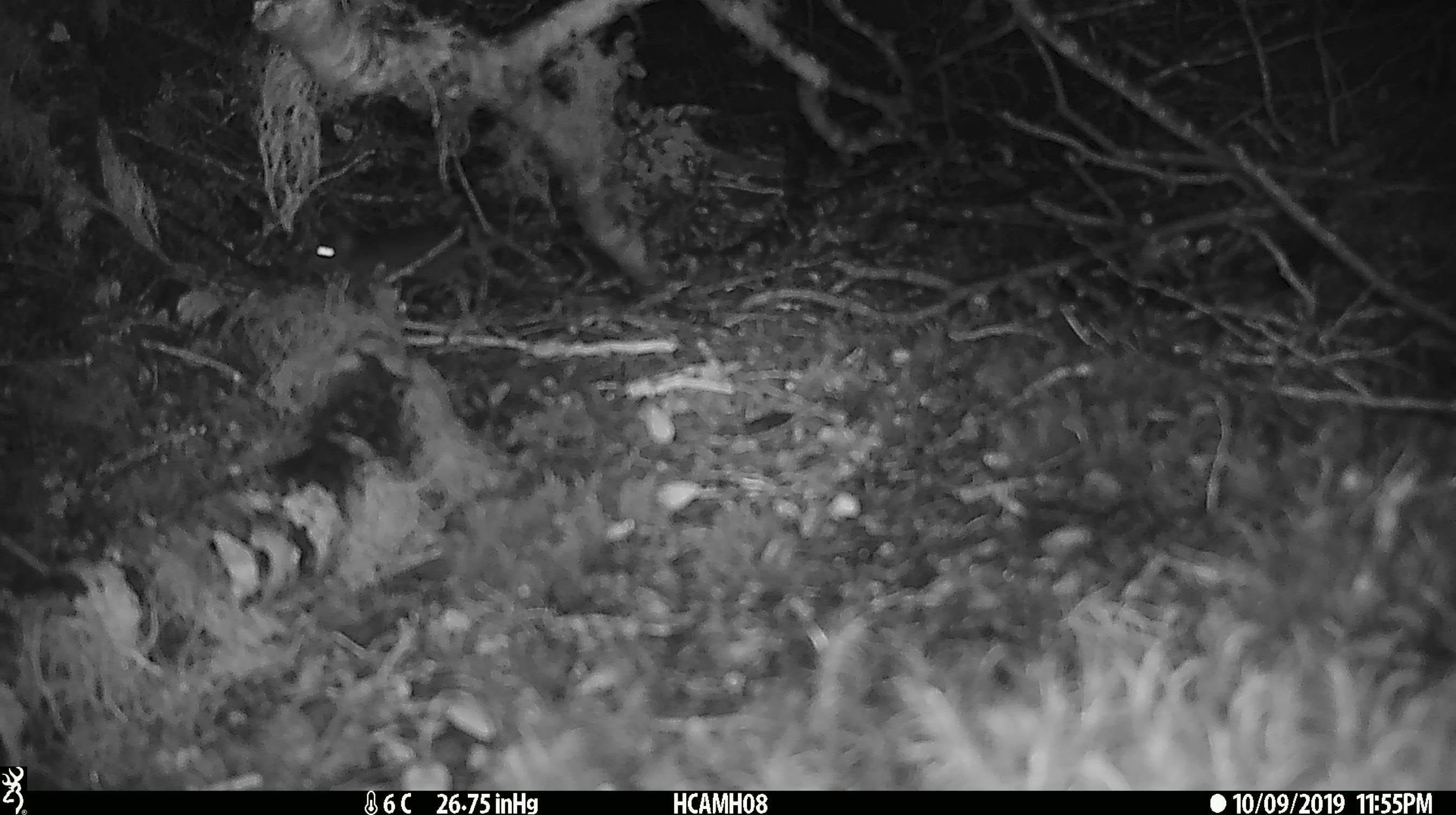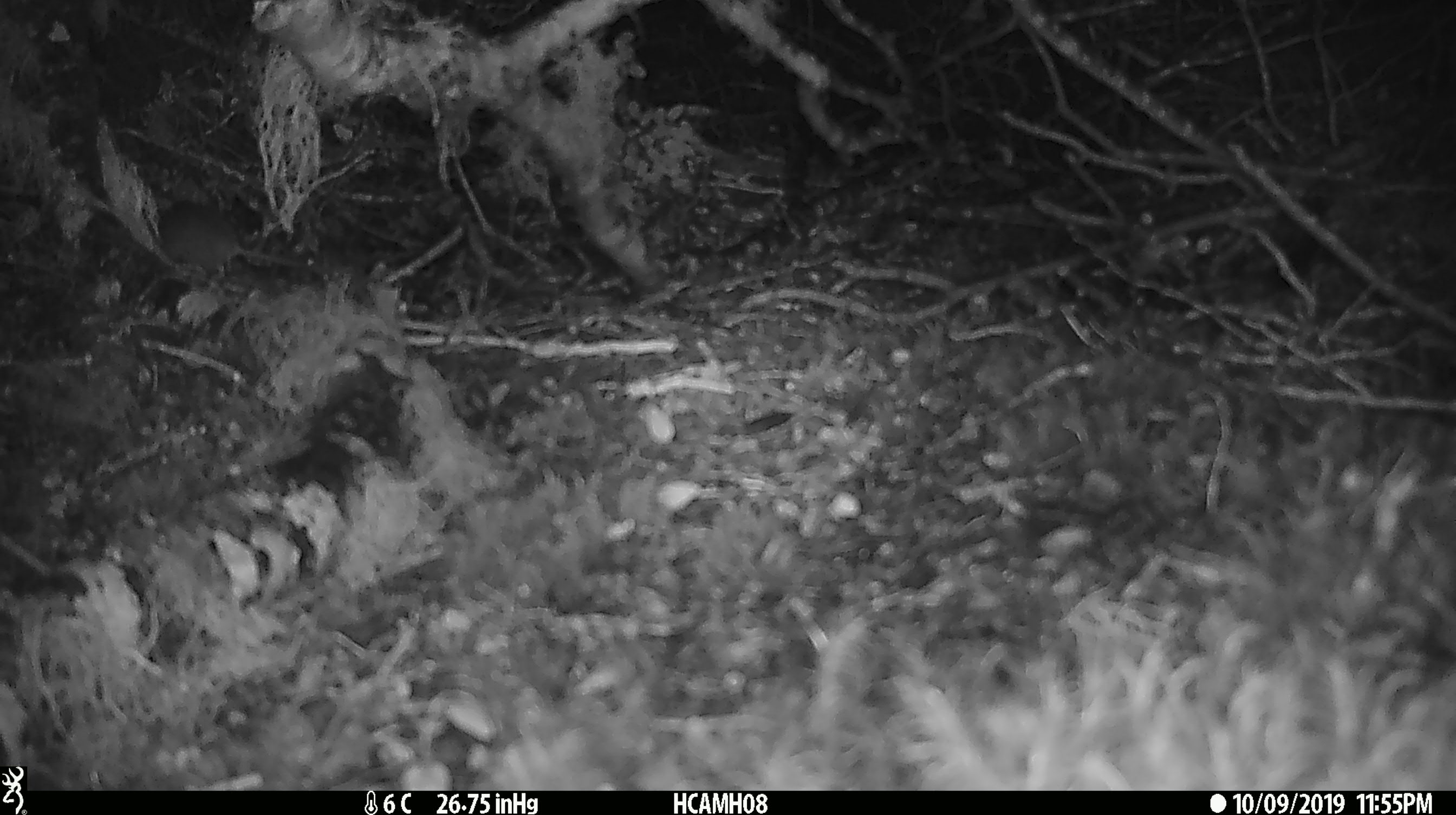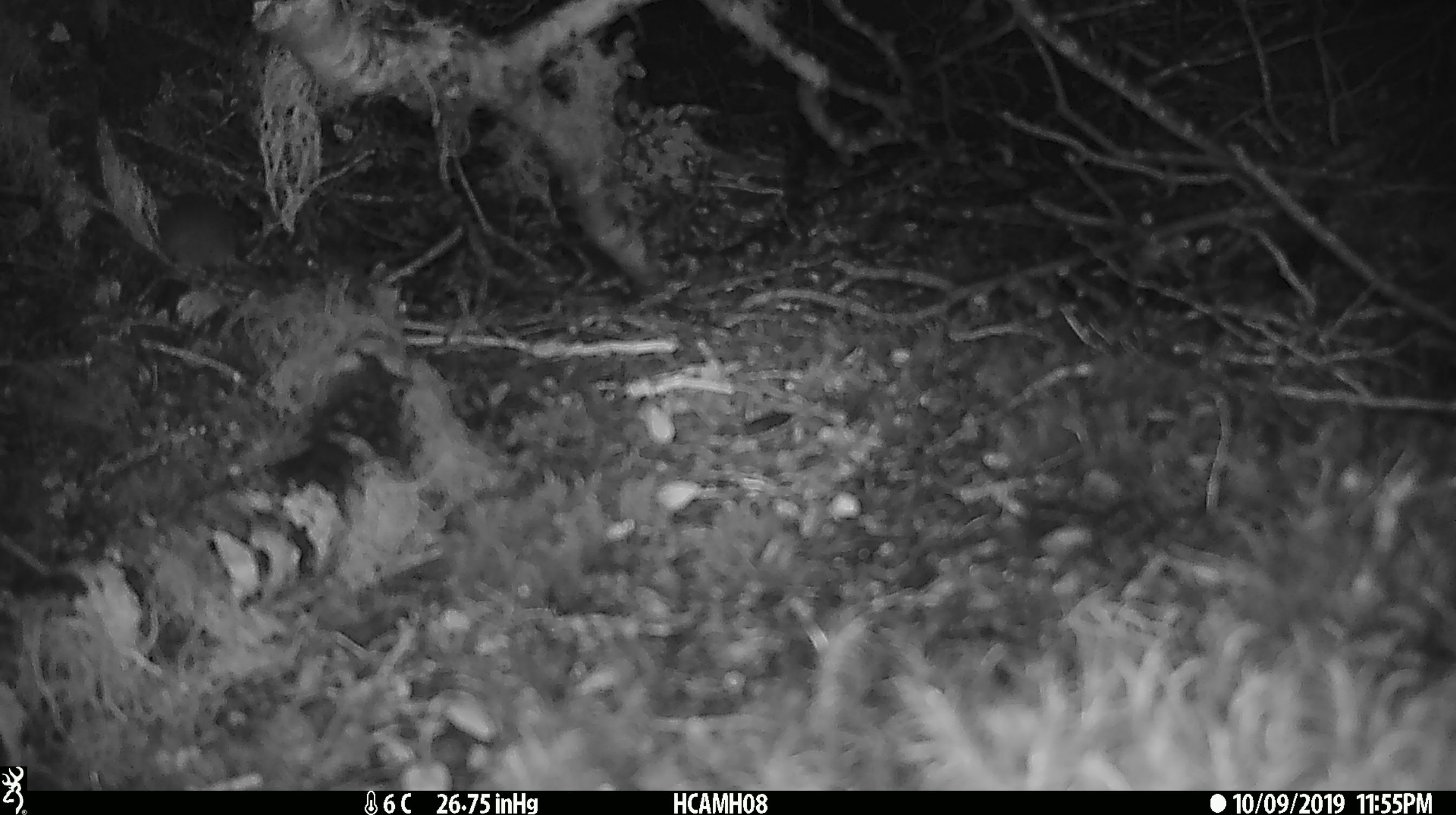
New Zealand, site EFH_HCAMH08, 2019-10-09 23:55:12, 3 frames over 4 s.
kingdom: Animalia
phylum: Chordata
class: Mammalia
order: Rodentia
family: Muridae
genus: Mus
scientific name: Mus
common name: mouse